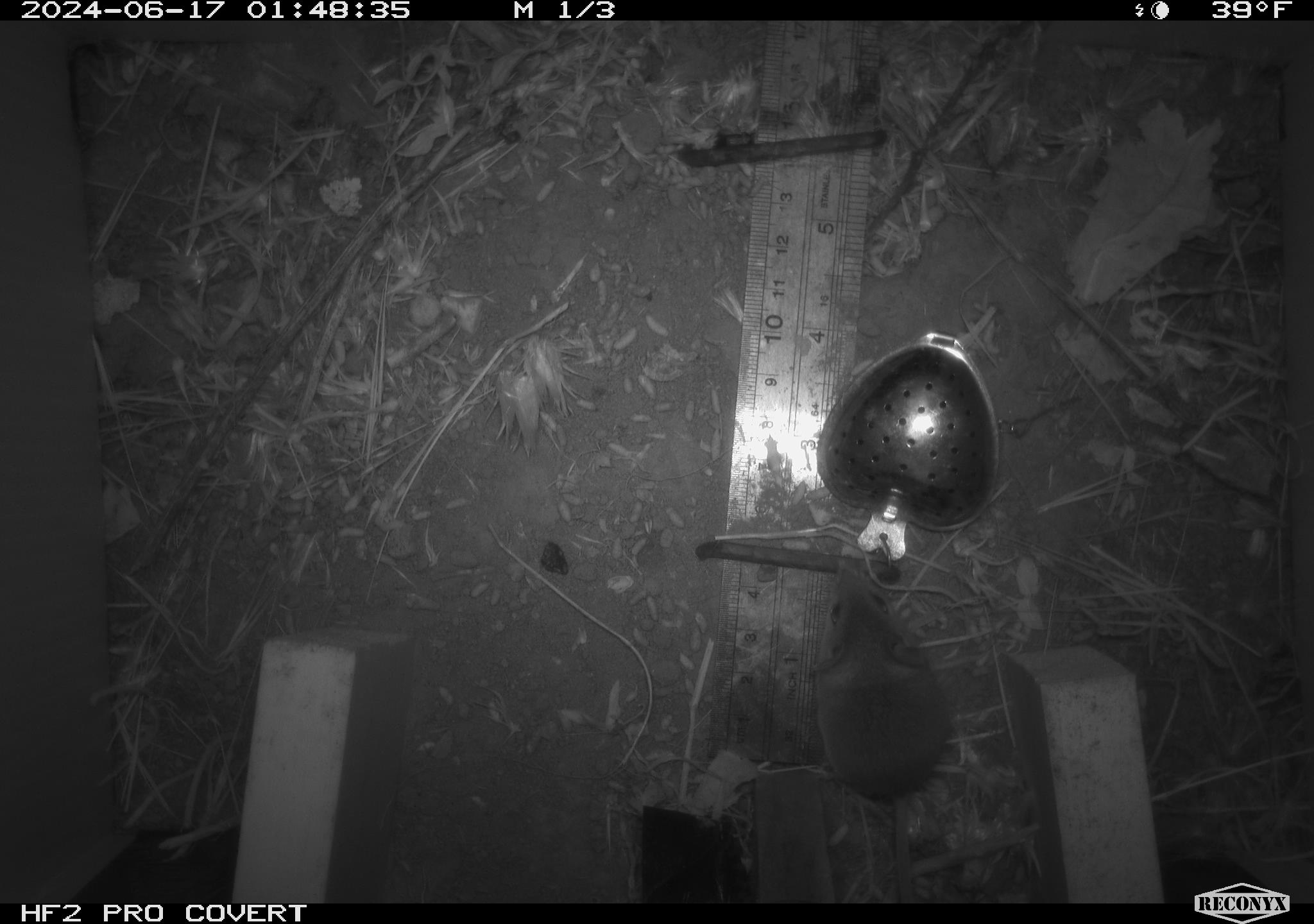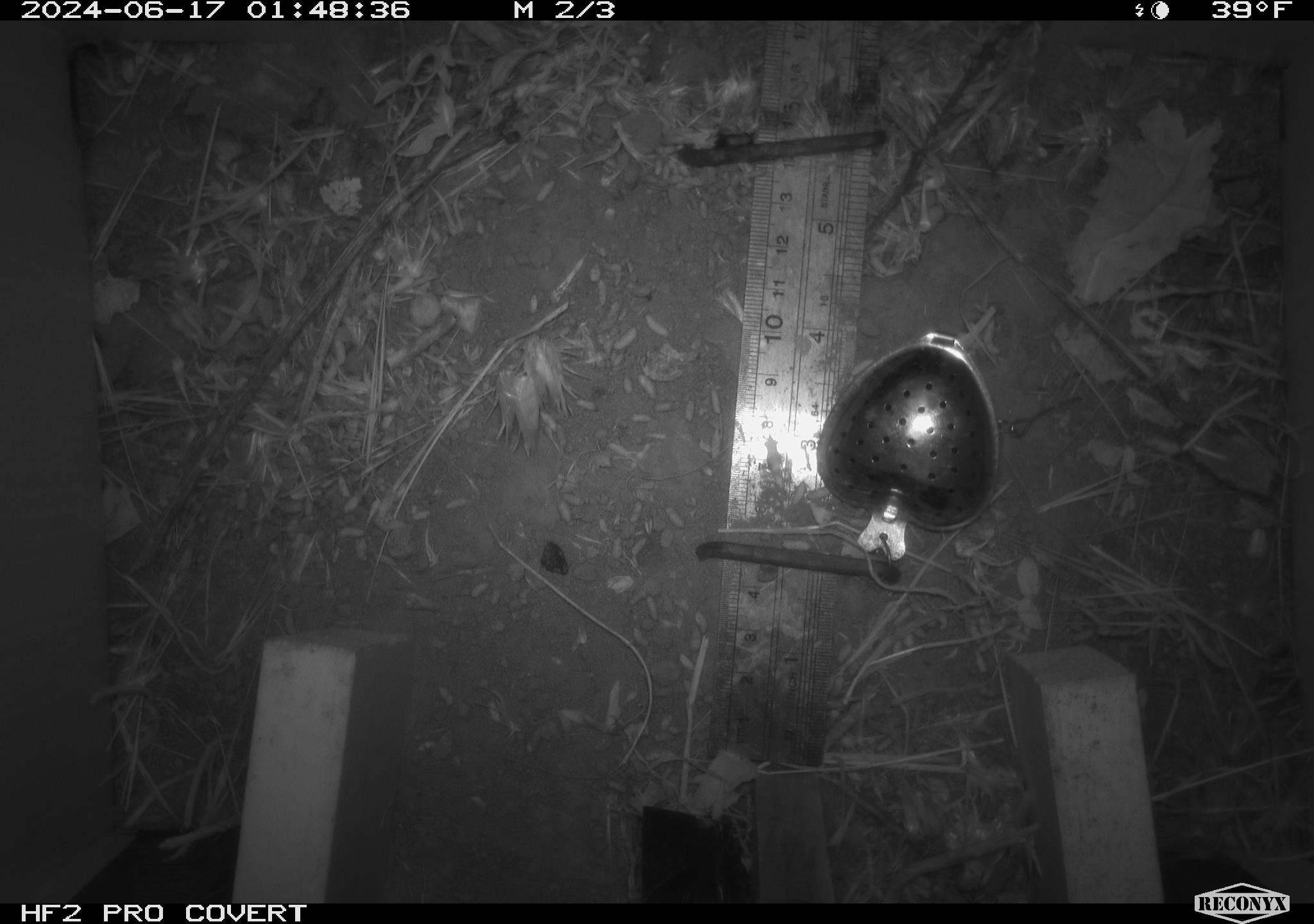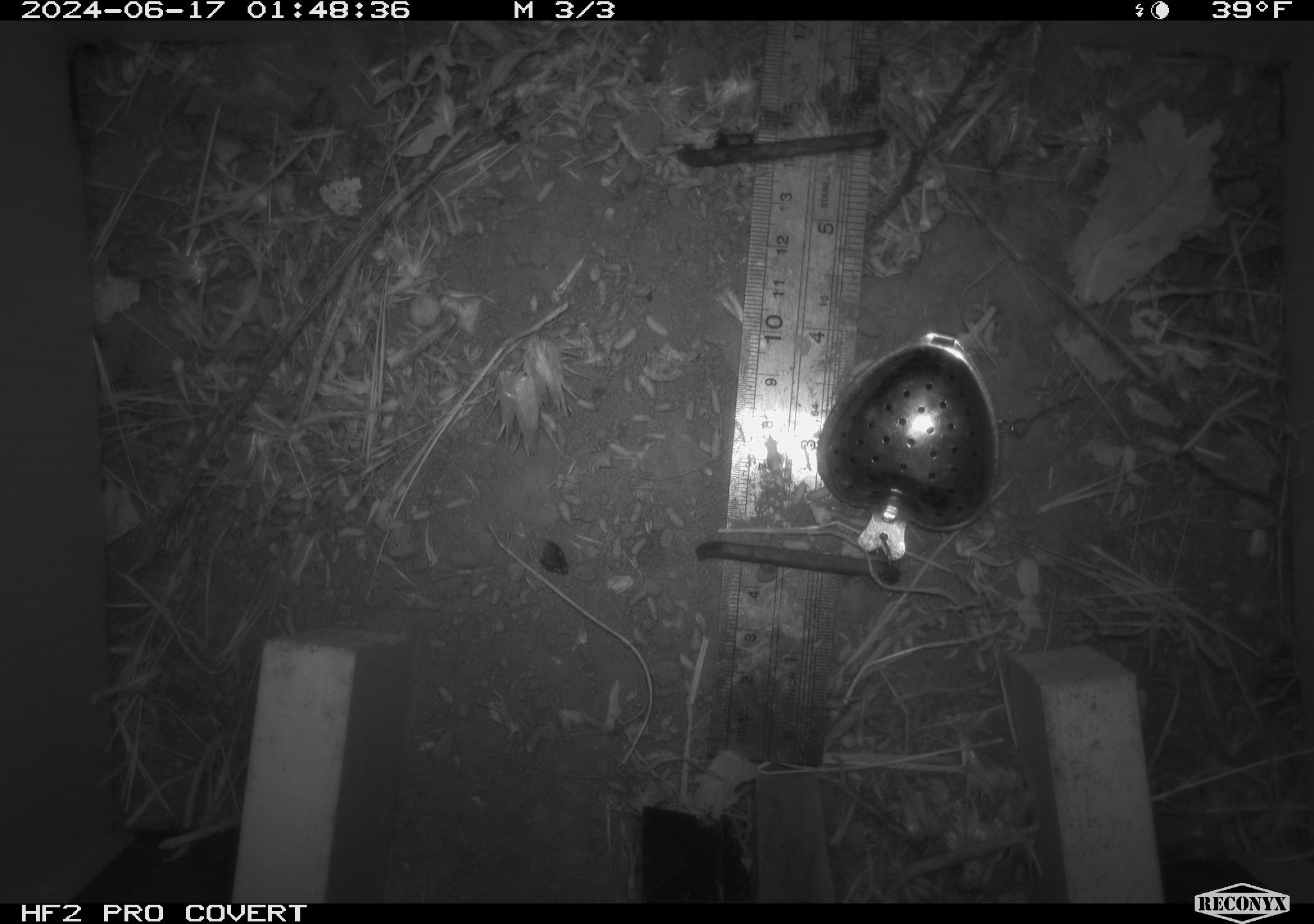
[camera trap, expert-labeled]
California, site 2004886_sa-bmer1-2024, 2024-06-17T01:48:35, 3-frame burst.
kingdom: Animalia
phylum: Chordata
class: Mammalia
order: Rodentia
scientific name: Rodentia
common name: mouse species